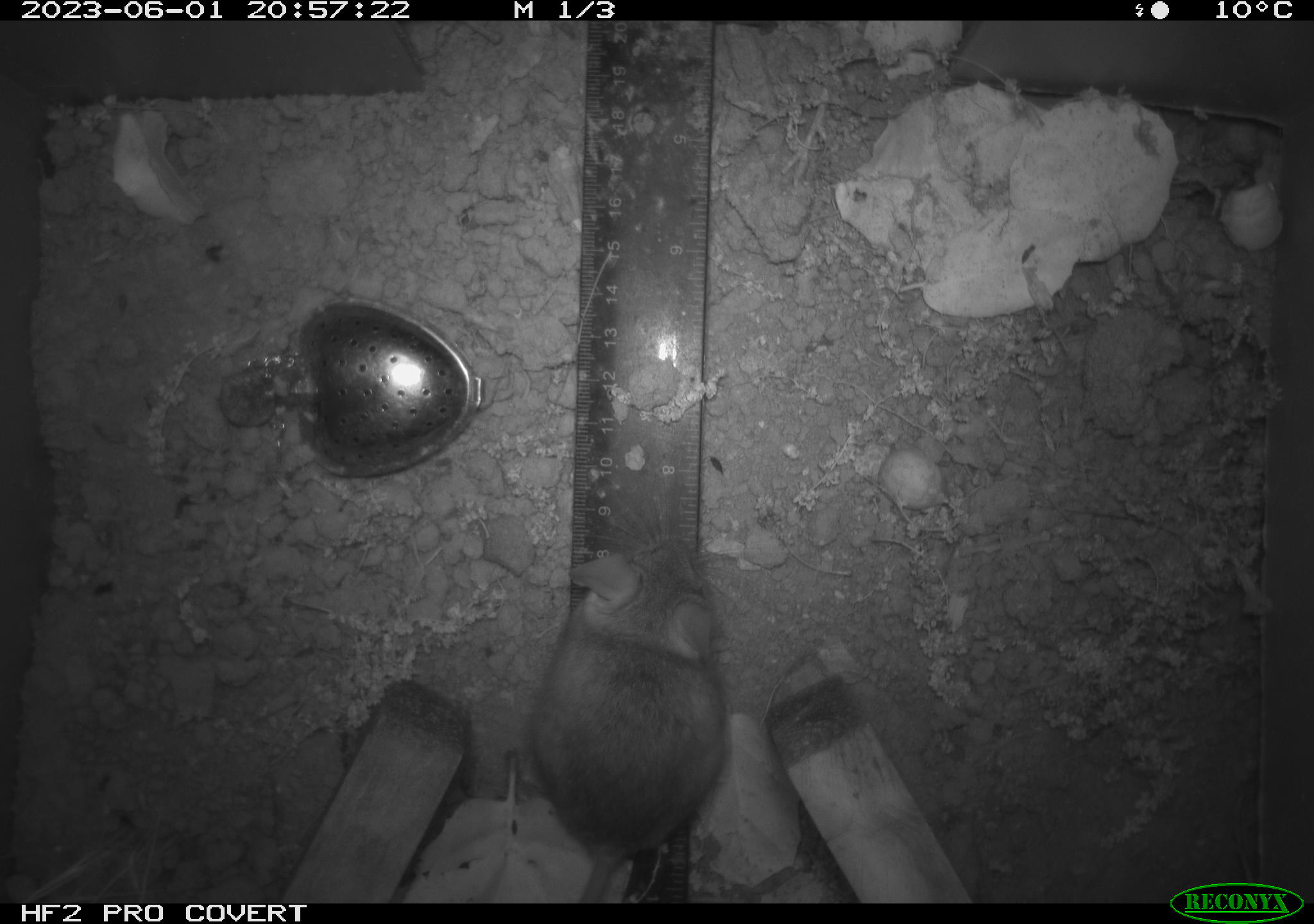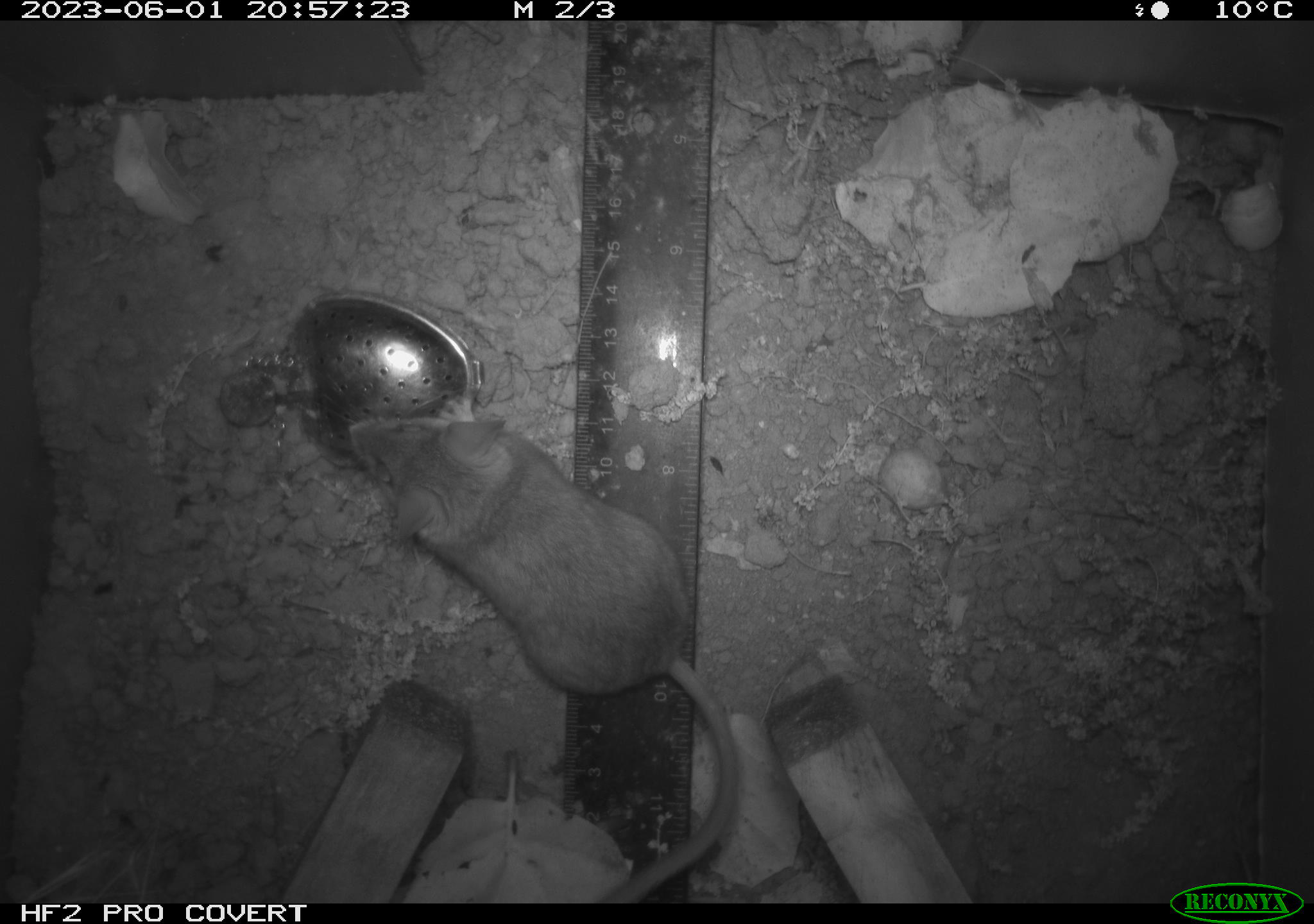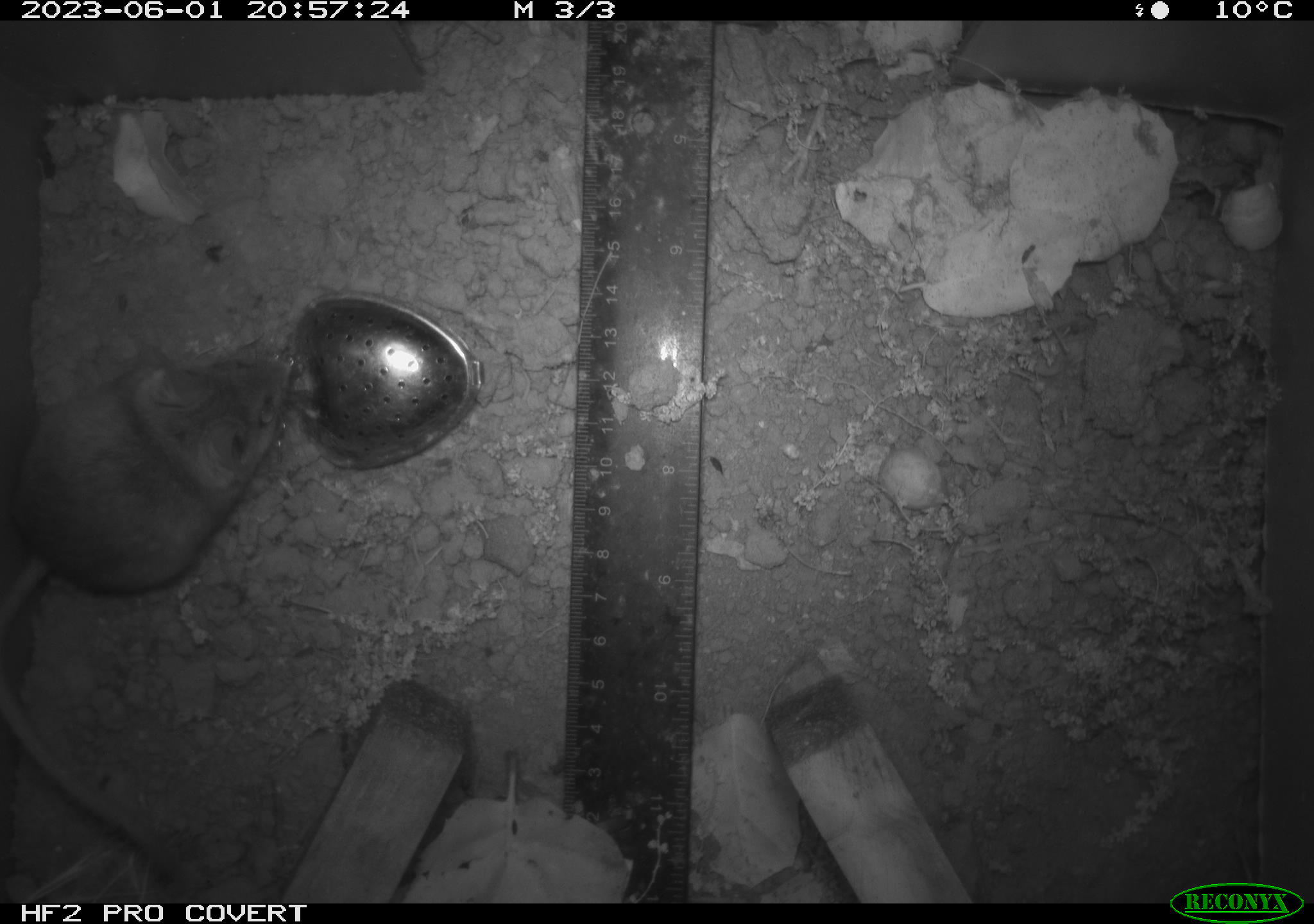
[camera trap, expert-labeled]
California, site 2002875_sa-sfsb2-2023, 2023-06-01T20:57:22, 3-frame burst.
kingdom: Animalia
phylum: Chordata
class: Mammalia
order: Rodentia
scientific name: Rodentia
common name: mouse species